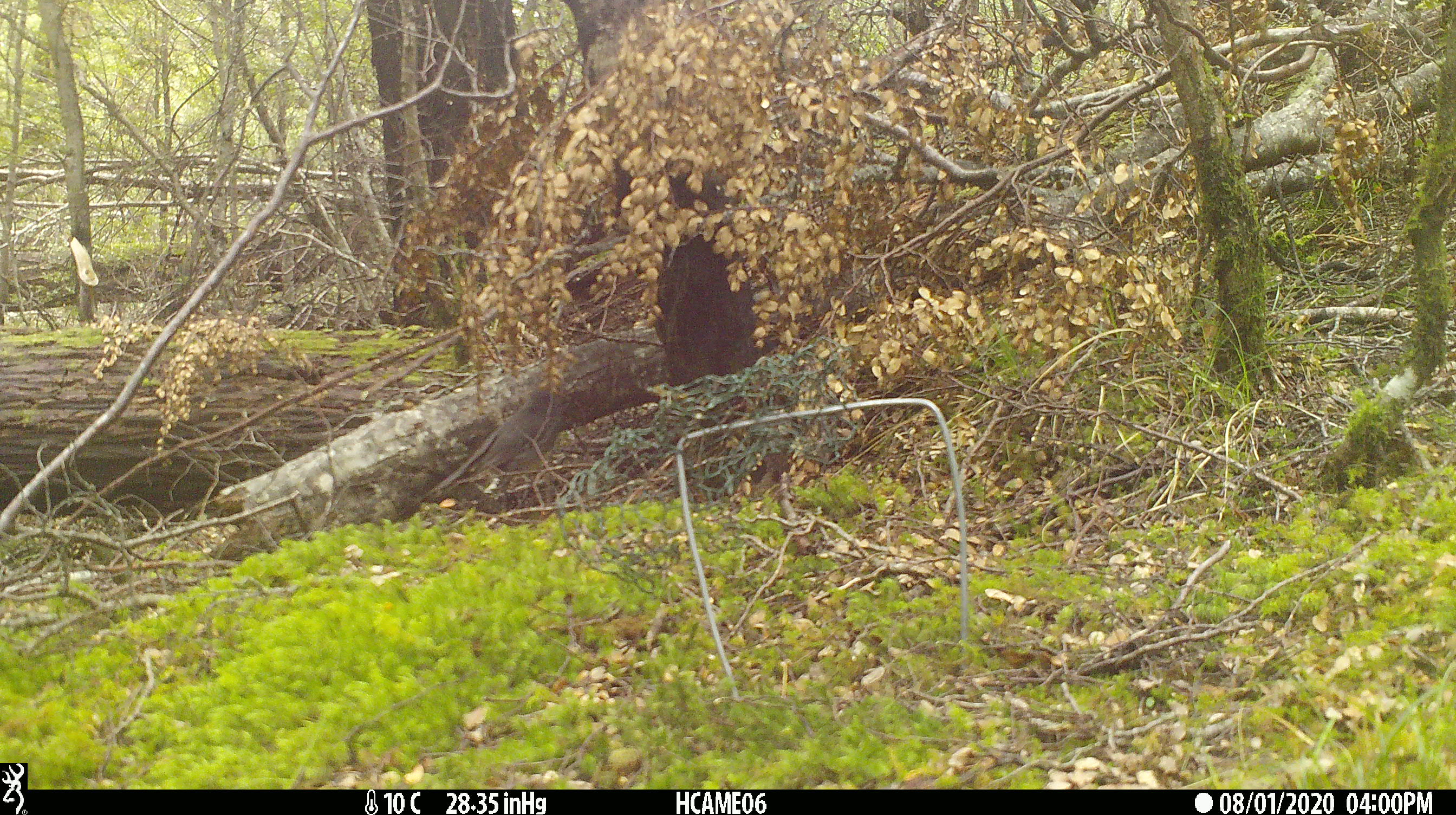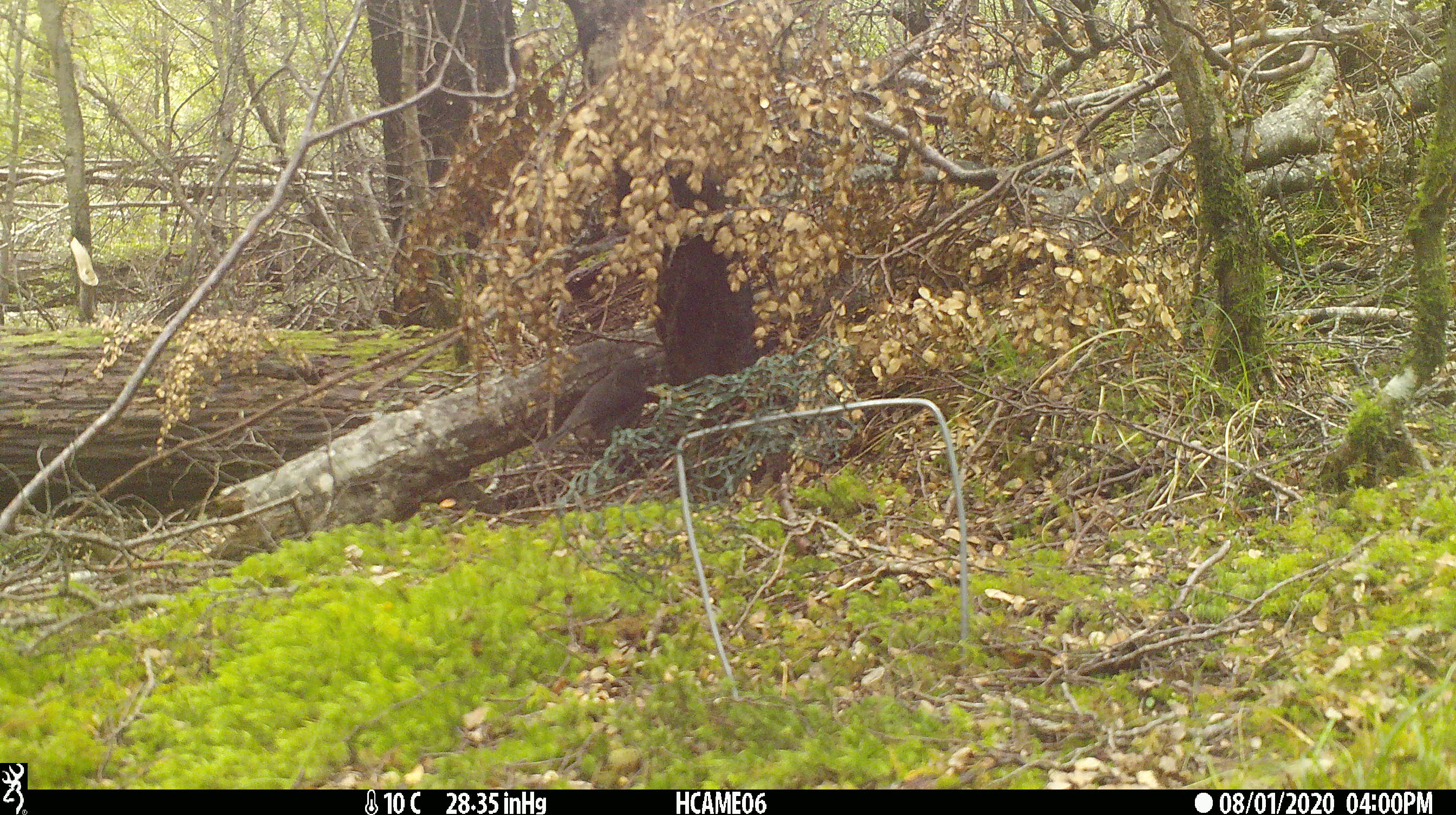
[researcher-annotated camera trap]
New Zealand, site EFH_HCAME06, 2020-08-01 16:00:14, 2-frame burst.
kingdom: Animalia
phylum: Chordata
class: Aves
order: Passeriformes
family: Petroicidae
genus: Petroica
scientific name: Petroica australis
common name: new zealand robin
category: robin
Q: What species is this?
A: Robin (new zealand robin) (Petroica australis).